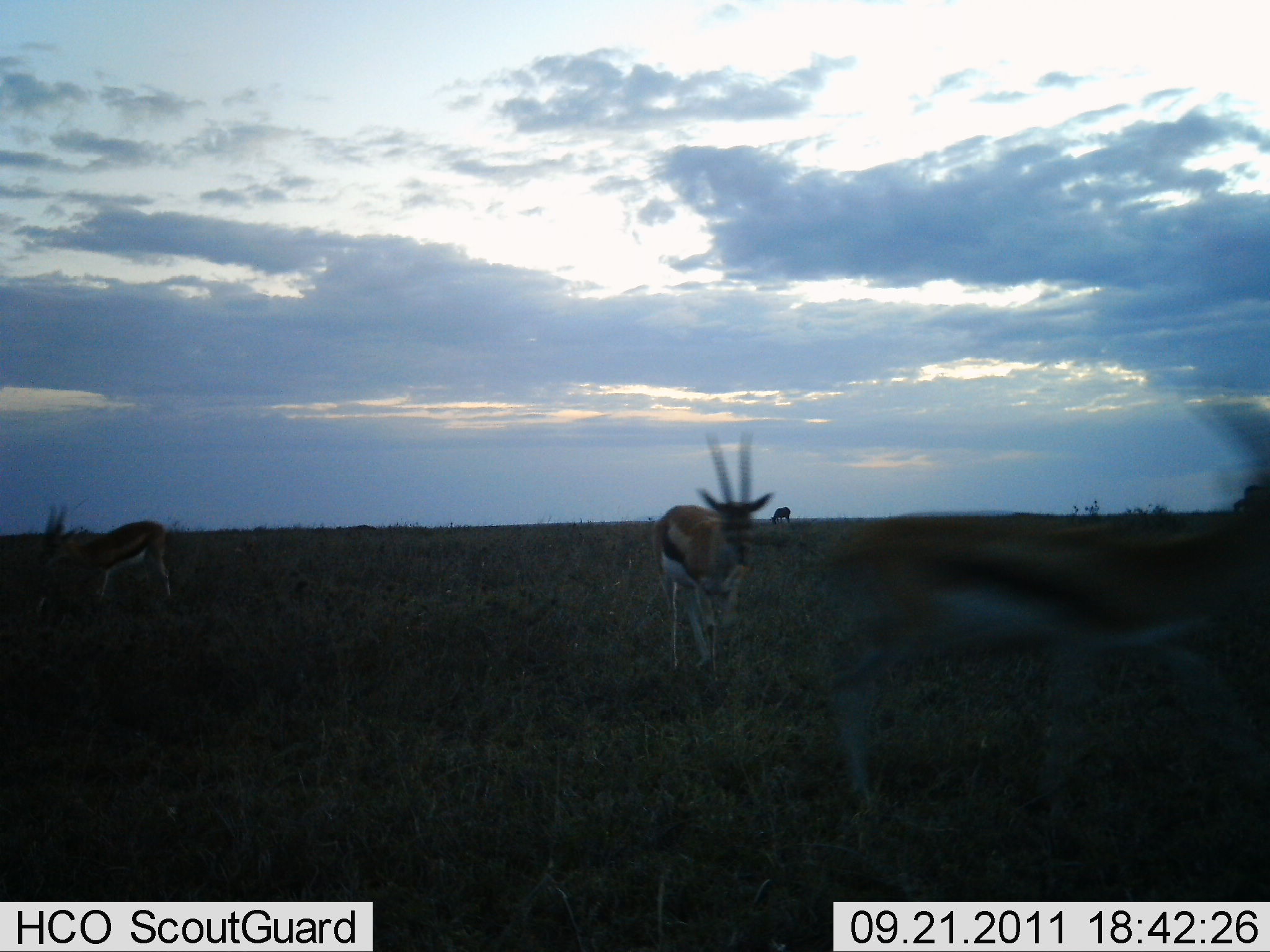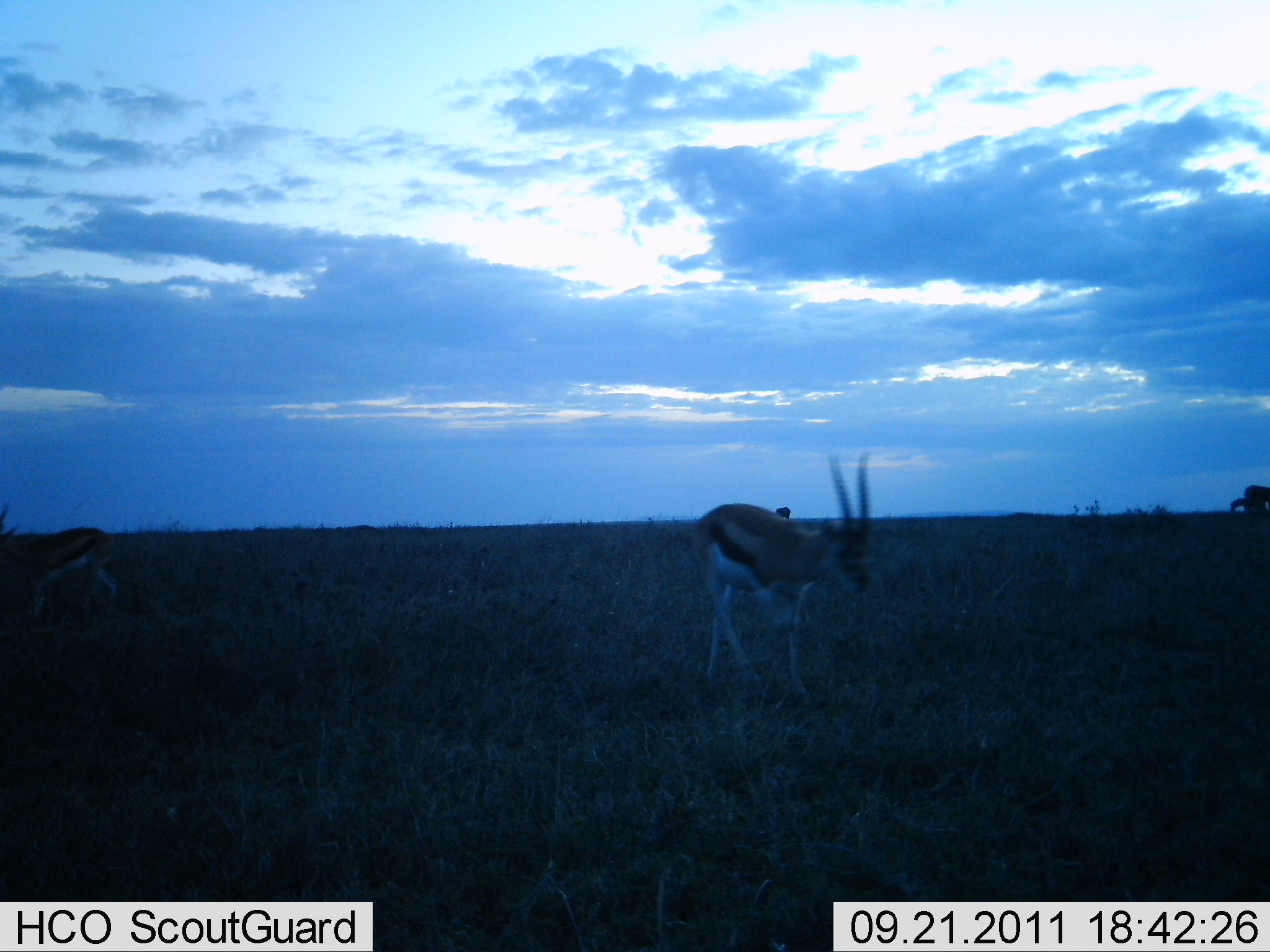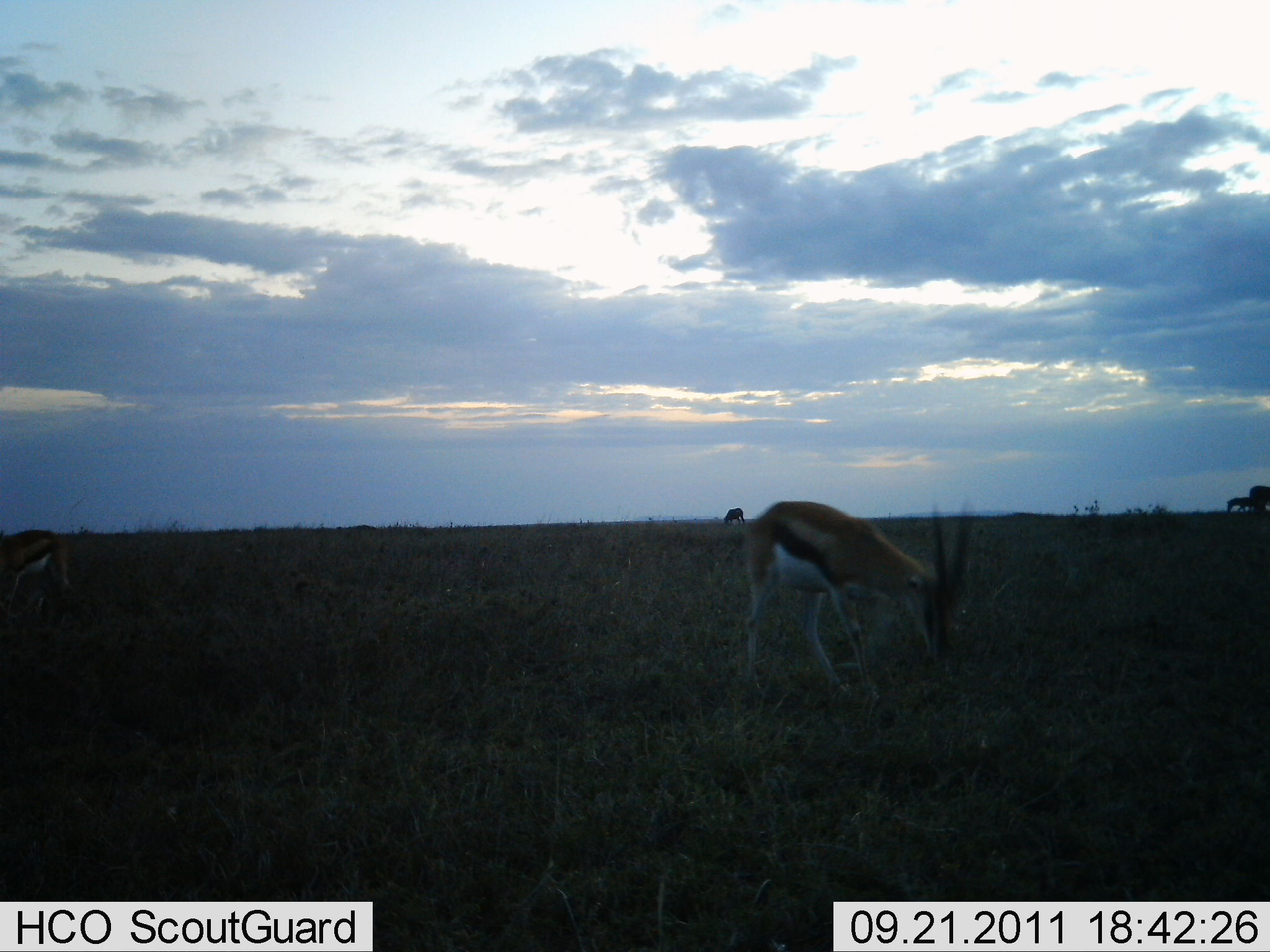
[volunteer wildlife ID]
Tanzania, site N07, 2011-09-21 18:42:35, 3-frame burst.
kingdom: Animalia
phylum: Chordata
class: Mammalia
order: Artiodactyla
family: Bovidae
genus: Eudorcas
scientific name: Eudorcas thomsonii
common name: thomson's gazelle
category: gazellethomsons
Gazellethomsons (thomson's gazelle) (Eudorcas thomsonii), count 3. Behavior (volunteer vote fractions): standing 47%, resting 0%, moving 73%, interacting 0%. Young present (vote fraction): 0%. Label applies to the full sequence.